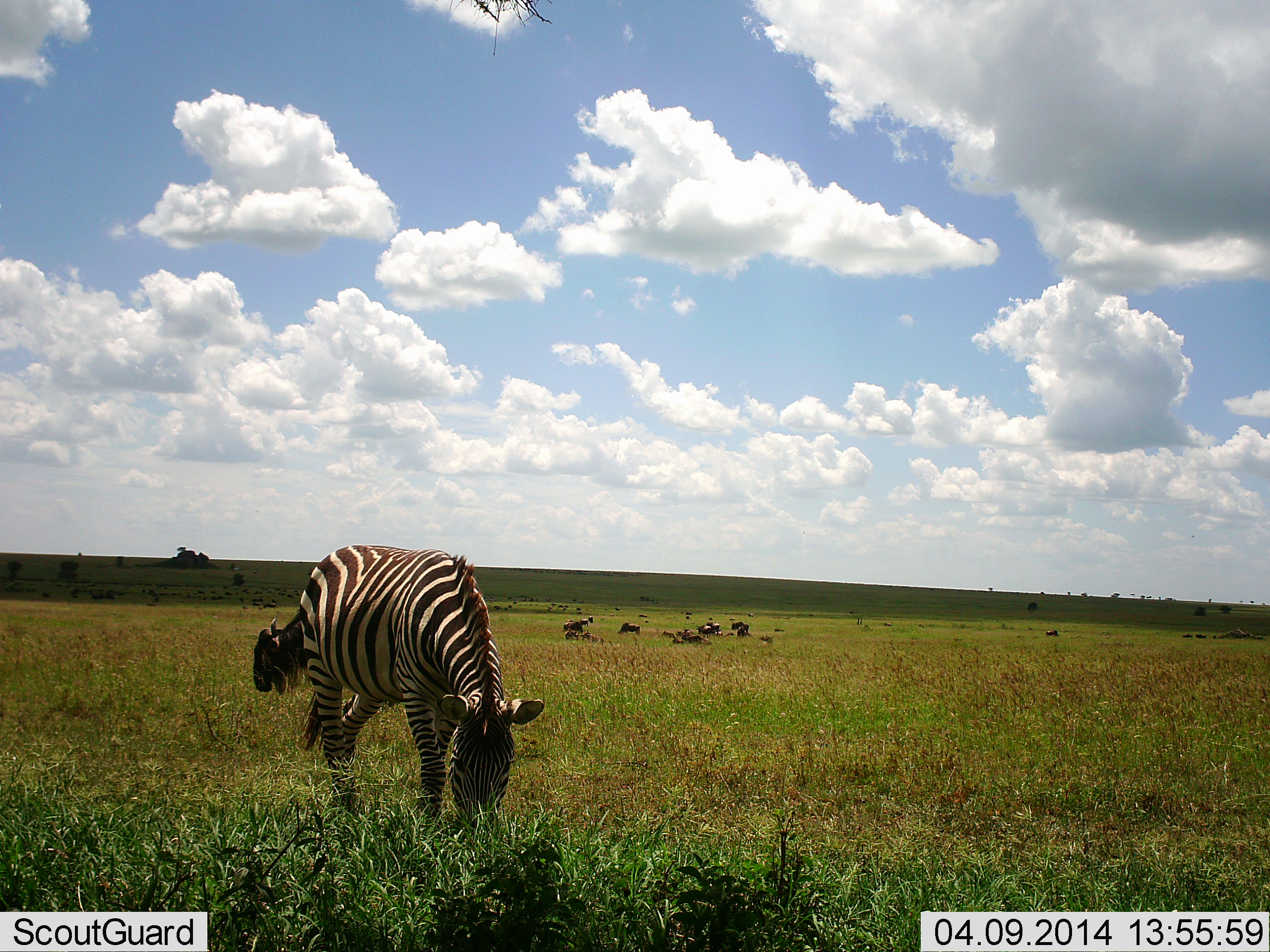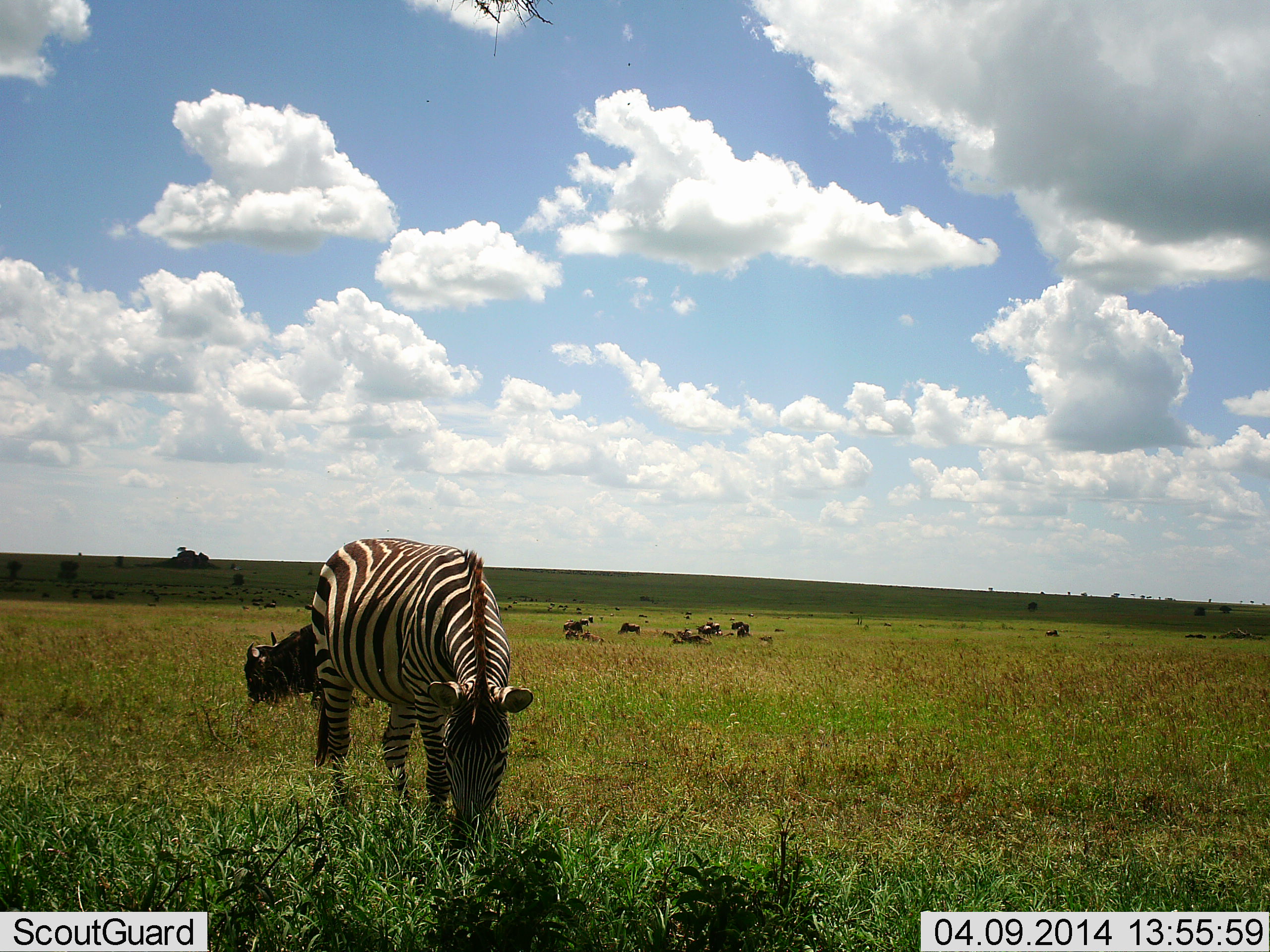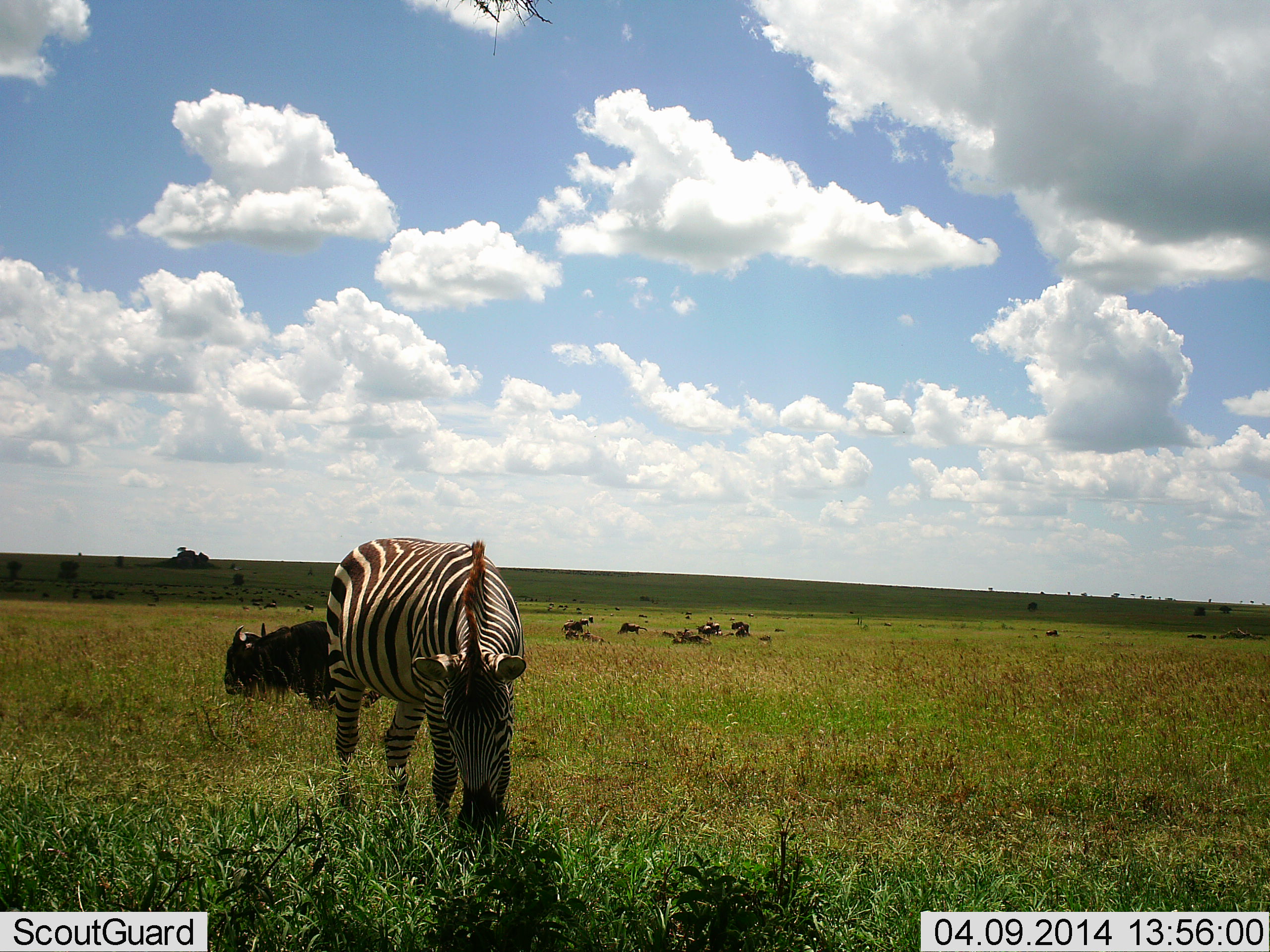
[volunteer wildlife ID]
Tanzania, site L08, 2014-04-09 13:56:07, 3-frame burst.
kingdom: Animalia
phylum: Chordata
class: Mammalia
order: Artiodactyla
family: Bovidae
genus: Connochaetes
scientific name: Connochaetes taurinus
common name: blue wildebeest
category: wildebeest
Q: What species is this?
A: Wildebeest (blue wildebeest) (Connochaetes taurinus).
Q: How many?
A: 10.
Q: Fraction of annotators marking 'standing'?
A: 40%.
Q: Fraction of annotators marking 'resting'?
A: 60%.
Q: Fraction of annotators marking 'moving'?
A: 0%.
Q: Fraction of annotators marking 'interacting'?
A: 0%.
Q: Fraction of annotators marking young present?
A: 10%.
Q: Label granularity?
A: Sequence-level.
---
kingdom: Animalia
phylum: Chordata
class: Mammalia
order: Perissodactyla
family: Equidae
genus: Equus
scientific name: Equus quagga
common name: plains zebra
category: zebra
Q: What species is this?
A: Zebra (plains zebra) (Equus quagga).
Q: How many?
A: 1.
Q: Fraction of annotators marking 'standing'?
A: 15%.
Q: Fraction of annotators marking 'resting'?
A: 0%.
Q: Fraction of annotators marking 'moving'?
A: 0%.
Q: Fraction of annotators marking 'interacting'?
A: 0%.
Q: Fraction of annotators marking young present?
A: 0%.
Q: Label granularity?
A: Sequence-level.